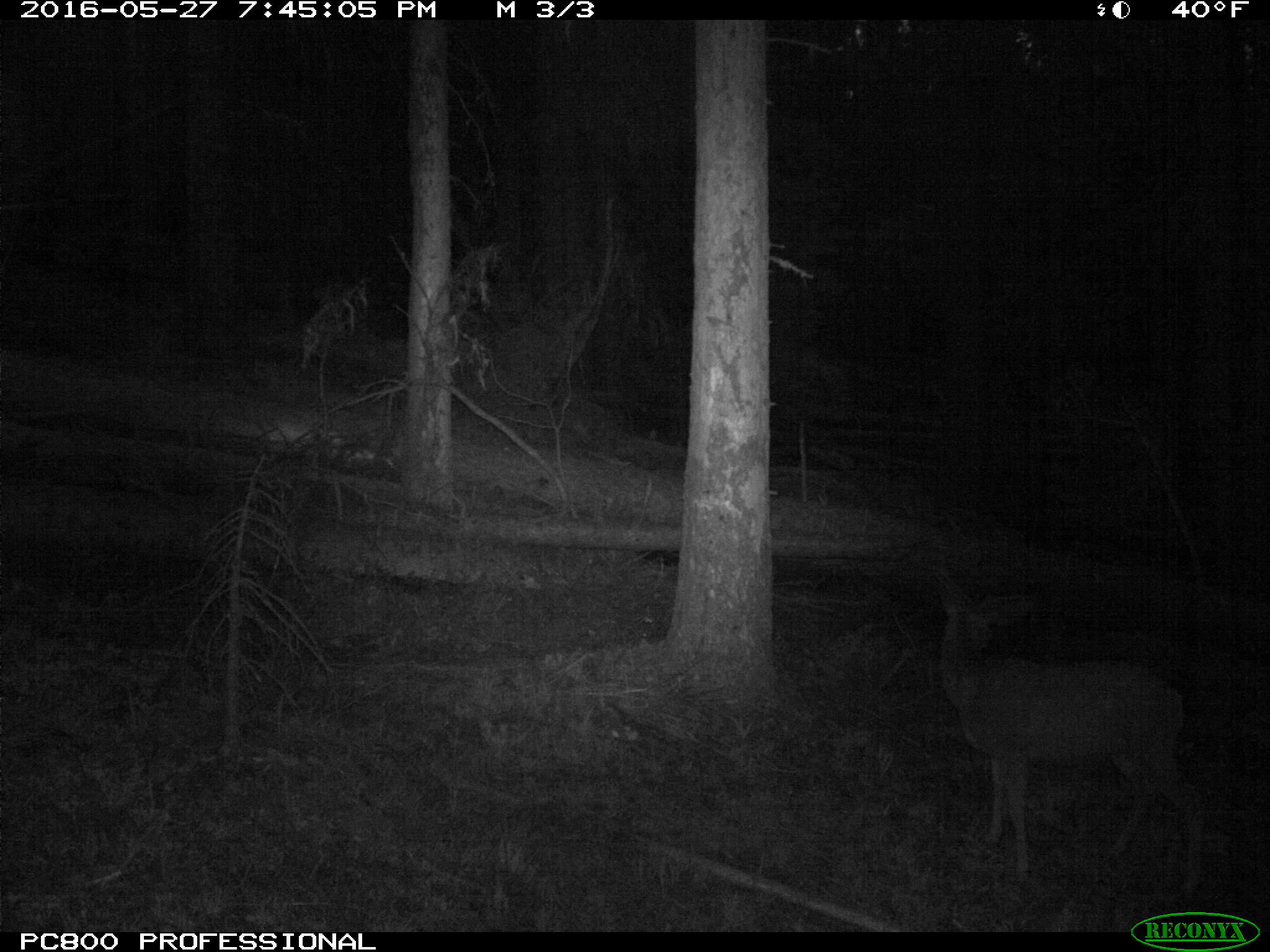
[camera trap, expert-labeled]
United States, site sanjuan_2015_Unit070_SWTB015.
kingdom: Animalia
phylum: Chordata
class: Mammalia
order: Artiodactyla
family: Cervidae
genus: Odocoileus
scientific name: Odocoileus hemionus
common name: mule deer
Odocoileus hemionus (mule deer).